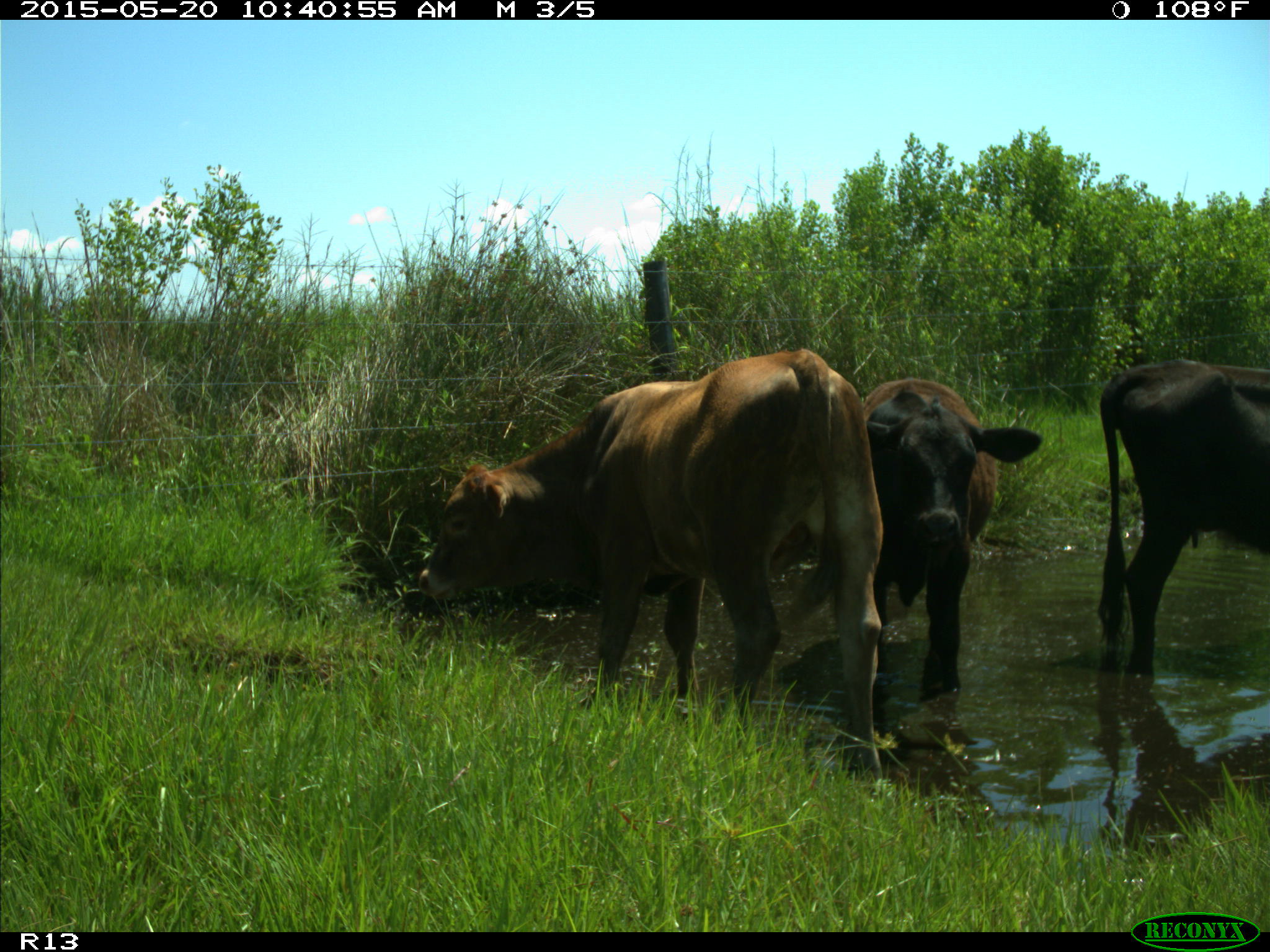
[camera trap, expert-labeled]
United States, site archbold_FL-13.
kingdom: Animalia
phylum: Chordata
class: Mammalia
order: Artiodactyla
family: Bovidae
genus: Bos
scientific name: Bos taurus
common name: domestic cow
Bos taurus (domestic cow).